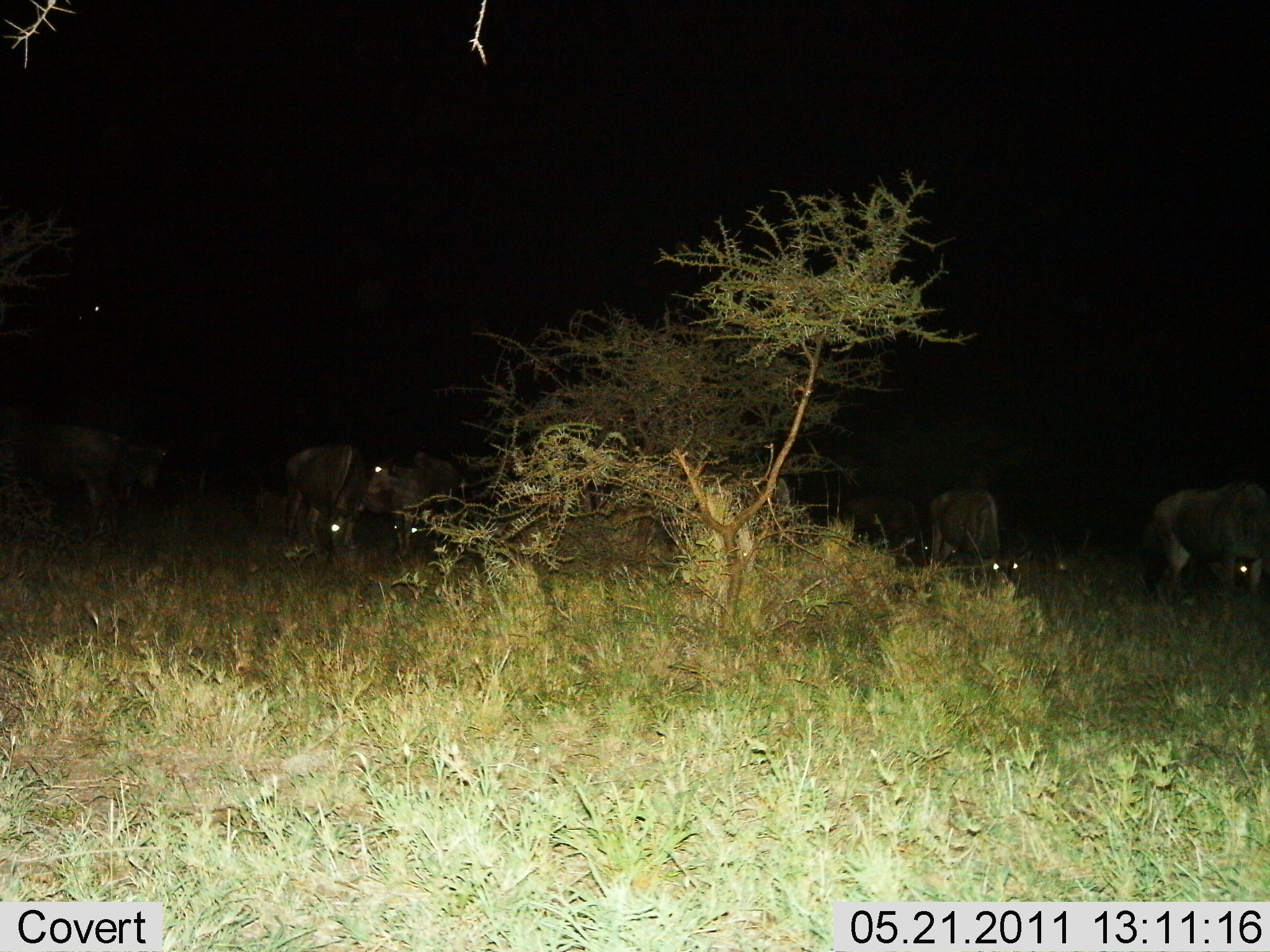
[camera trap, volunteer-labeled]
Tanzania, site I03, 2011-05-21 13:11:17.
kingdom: Animalia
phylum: Chordata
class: Mammalia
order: Artiodactyla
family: Bovidae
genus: Connochaetes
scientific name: Connochaetes taurinus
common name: blue wildebeest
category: wildebeest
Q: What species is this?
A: Wildebeest (blue wildebeest) (Connochaetes taurinus).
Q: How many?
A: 7.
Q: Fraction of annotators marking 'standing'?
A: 45%.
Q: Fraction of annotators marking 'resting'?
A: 18%.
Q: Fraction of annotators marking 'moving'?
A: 0%.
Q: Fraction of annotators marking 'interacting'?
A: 0%.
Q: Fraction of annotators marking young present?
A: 0%.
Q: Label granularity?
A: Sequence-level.